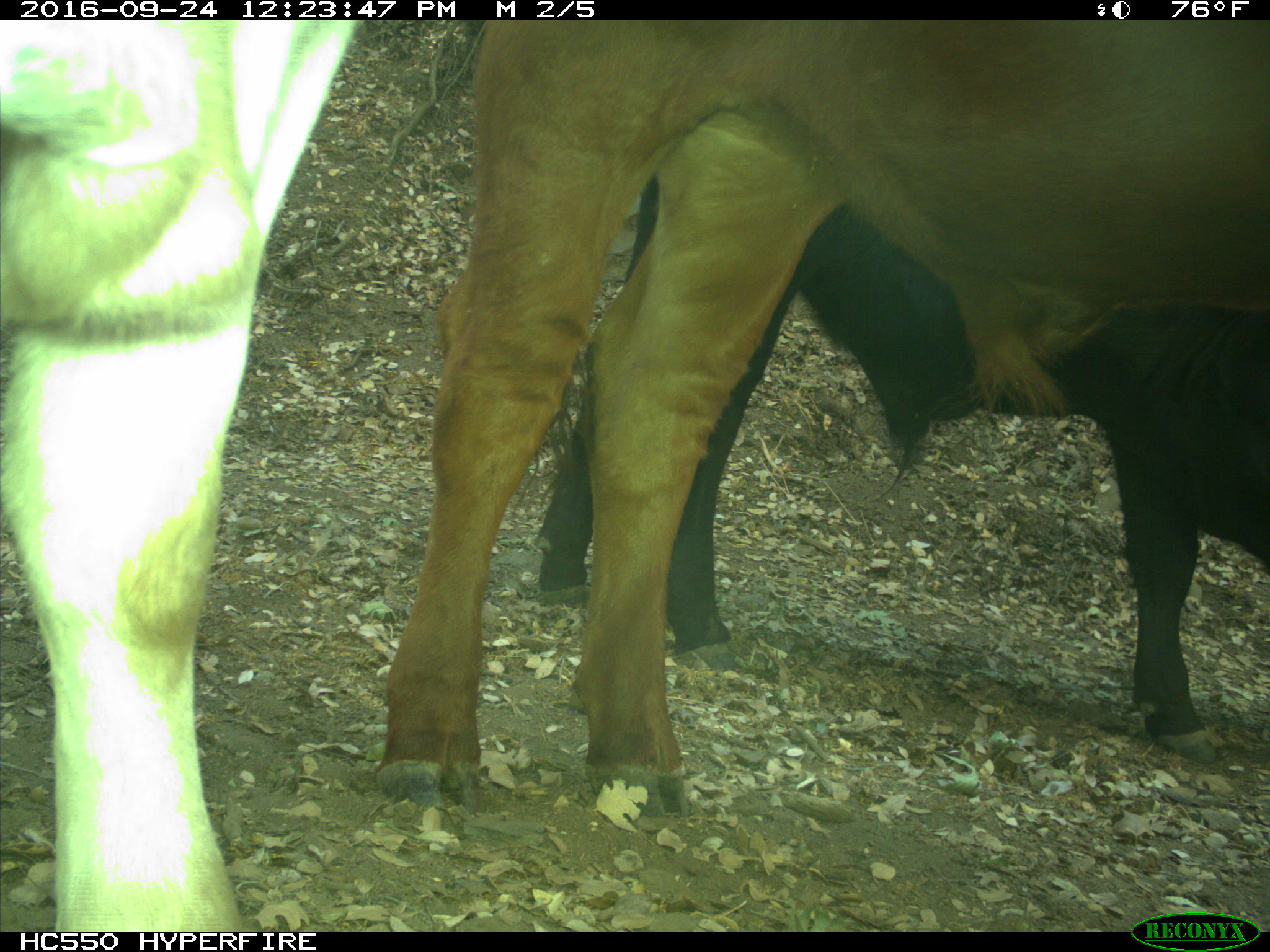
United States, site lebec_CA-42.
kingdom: Animalia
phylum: Chordata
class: Mammalia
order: Artiodactyla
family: Bovidae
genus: Bos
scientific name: Bos taurus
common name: domestic cow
Bos taurus (domestic cow).